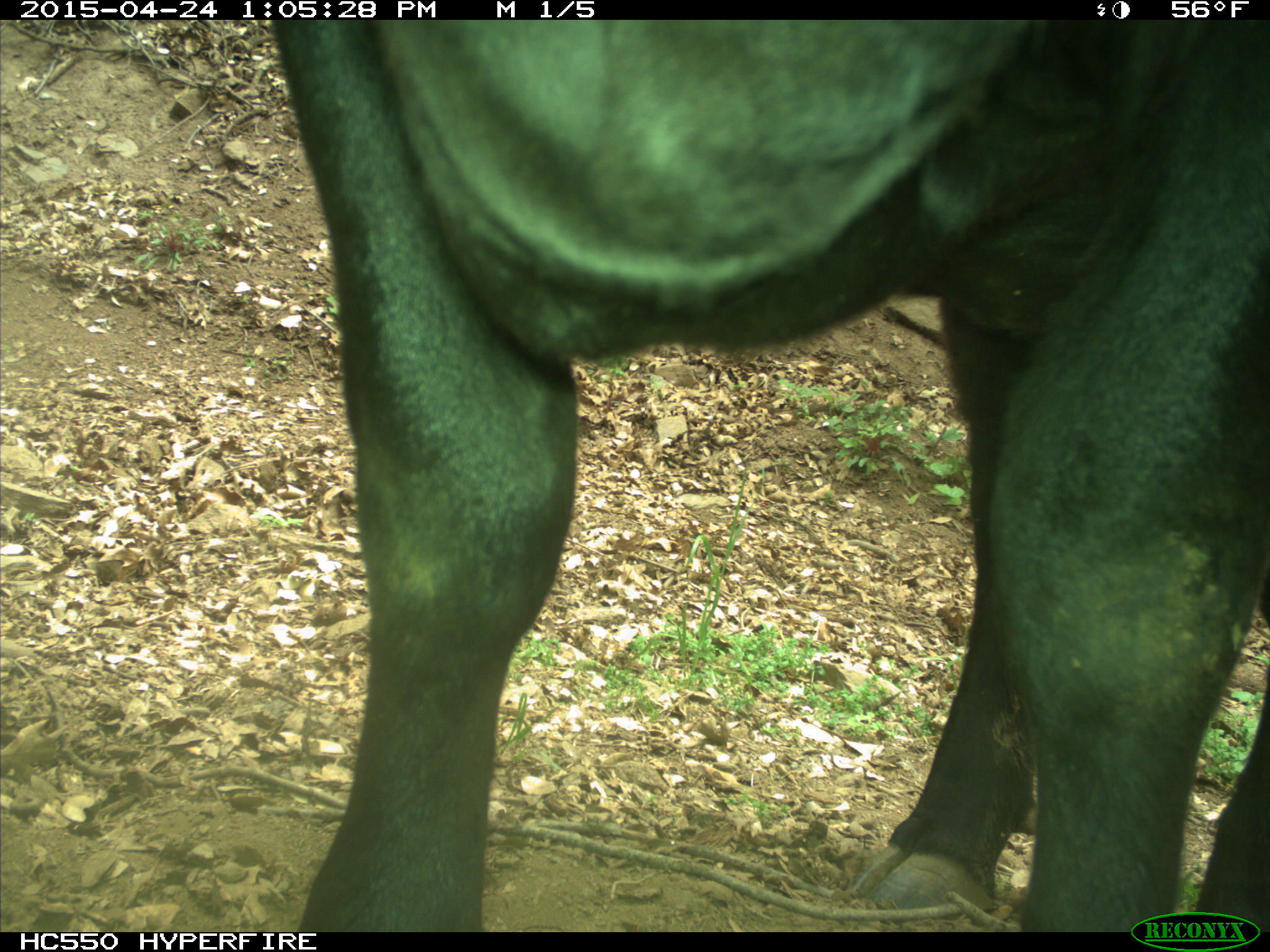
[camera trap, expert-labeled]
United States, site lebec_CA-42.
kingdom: Animalia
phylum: Chordata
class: Mammalia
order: Artiodactyla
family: Bovidae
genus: Bos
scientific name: Bos taurus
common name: domestic cow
Bos taurus (domestic cow).